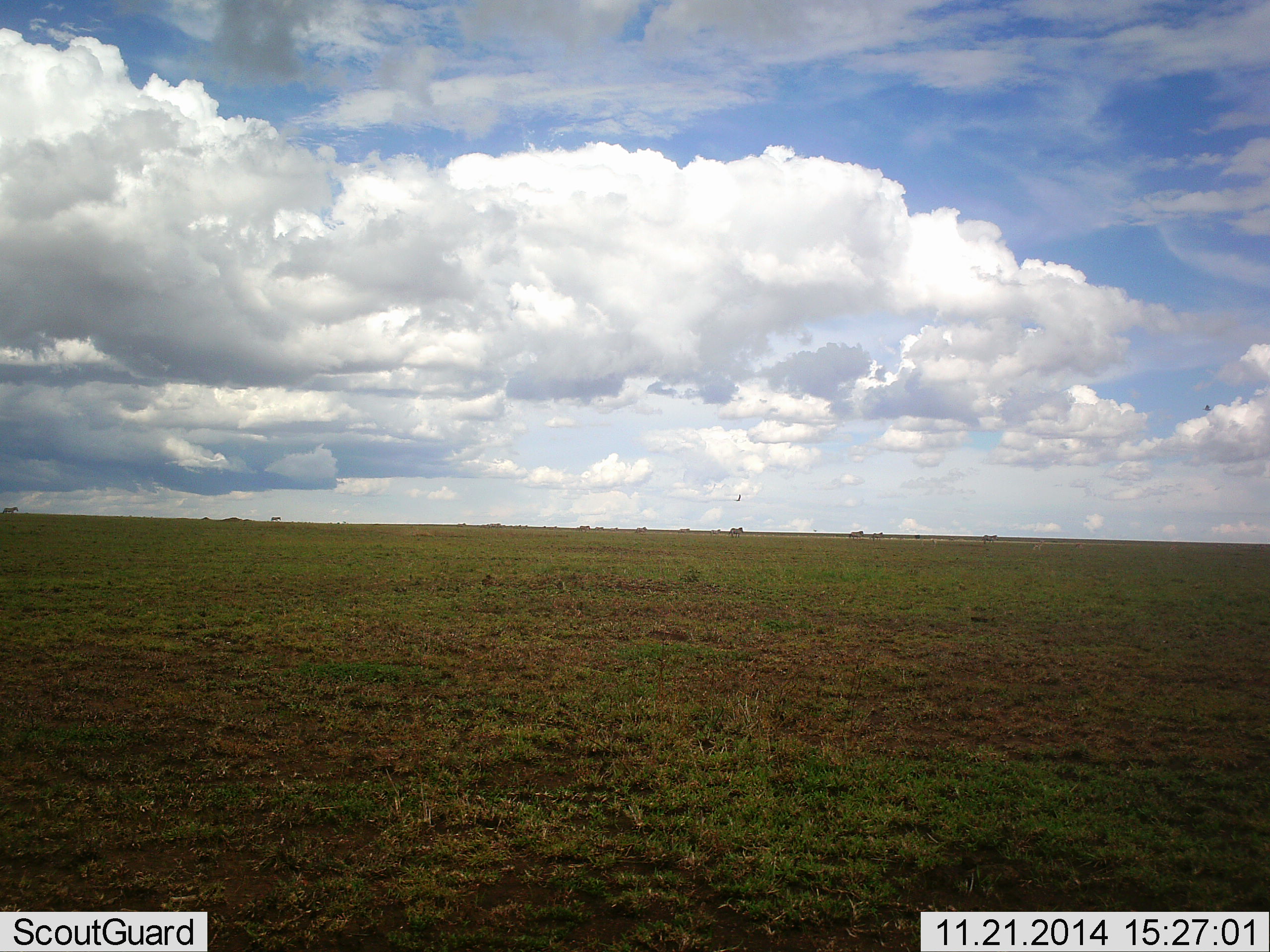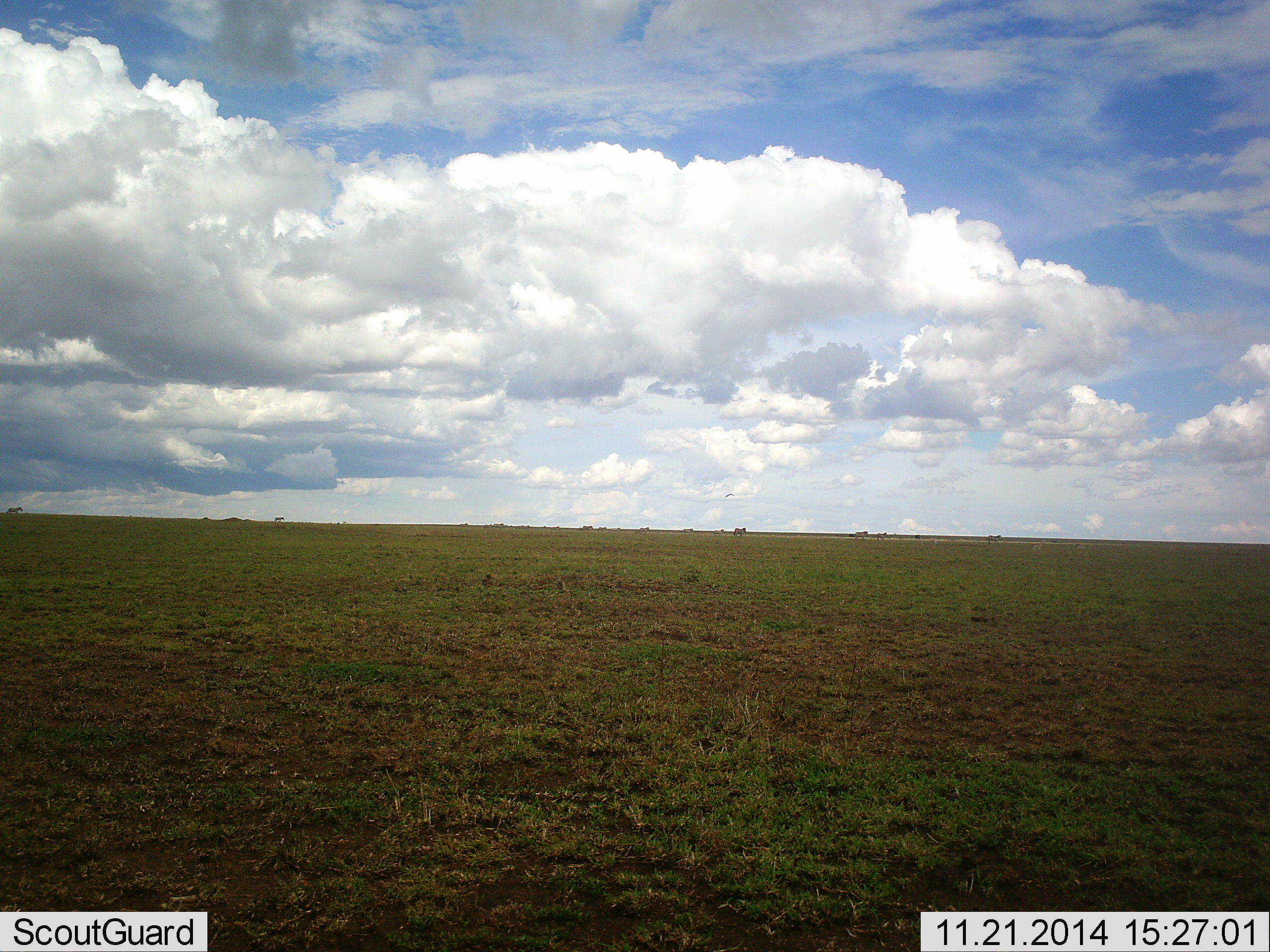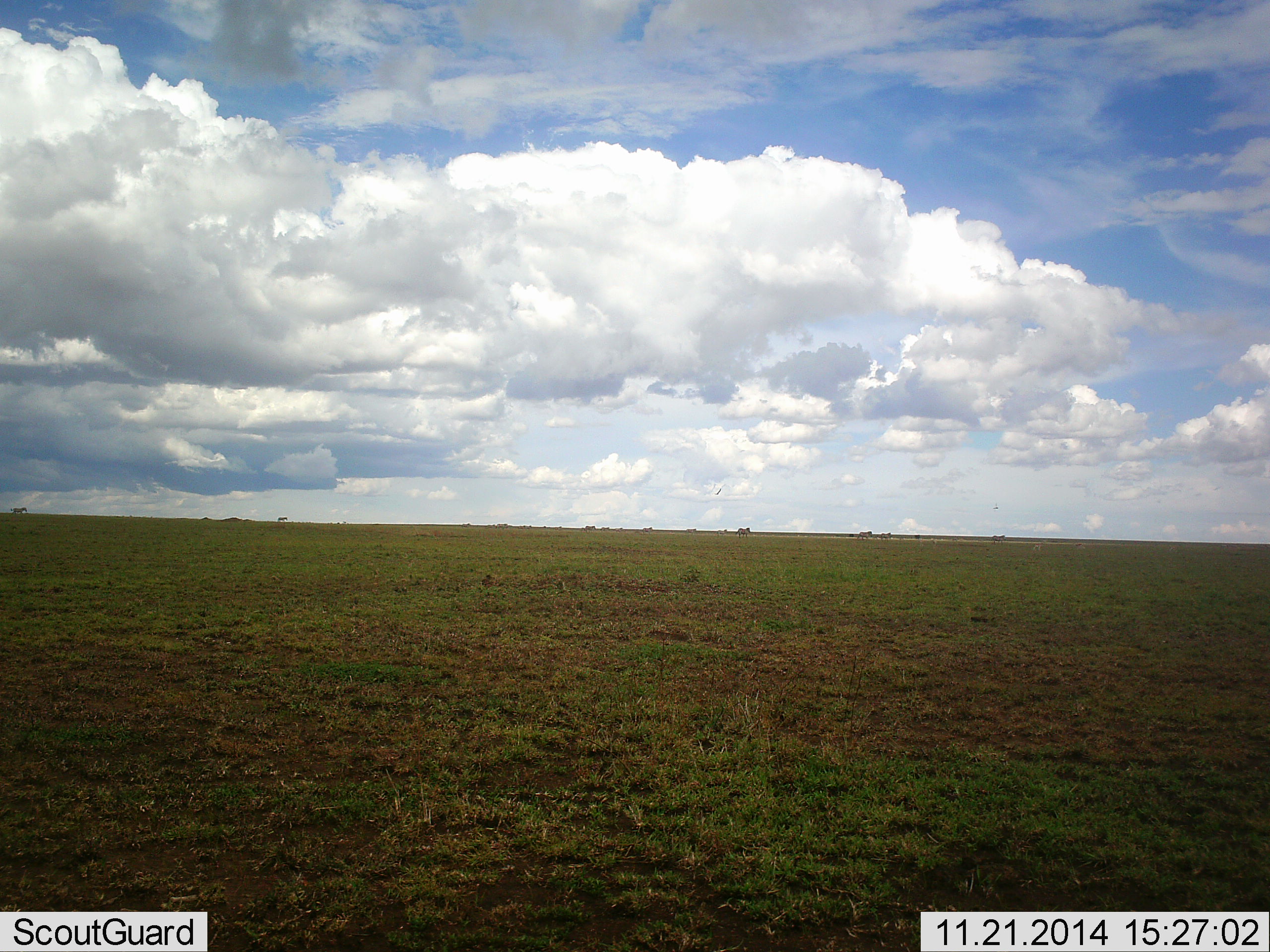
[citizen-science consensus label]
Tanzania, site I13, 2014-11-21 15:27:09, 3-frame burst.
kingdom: Animalia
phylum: Chordata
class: Aves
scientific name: Aves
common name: bird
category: otherbird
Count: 1.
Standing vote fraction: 0%.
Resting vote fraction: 0%.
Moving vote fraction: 100%.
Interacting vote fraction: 0%.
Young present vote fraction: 0%.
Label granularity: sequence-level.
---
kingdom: Animalia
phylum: Chordata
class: Mammalia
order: Perissodactyla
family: Equidae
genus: Equus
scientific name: Equus quagga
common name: plains zebra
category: zebra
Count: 11-50.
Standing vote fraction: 0%.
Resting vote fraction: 0%.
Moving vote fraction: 100%.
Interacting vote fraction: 0%.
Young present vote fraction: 0%.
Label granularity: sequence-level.